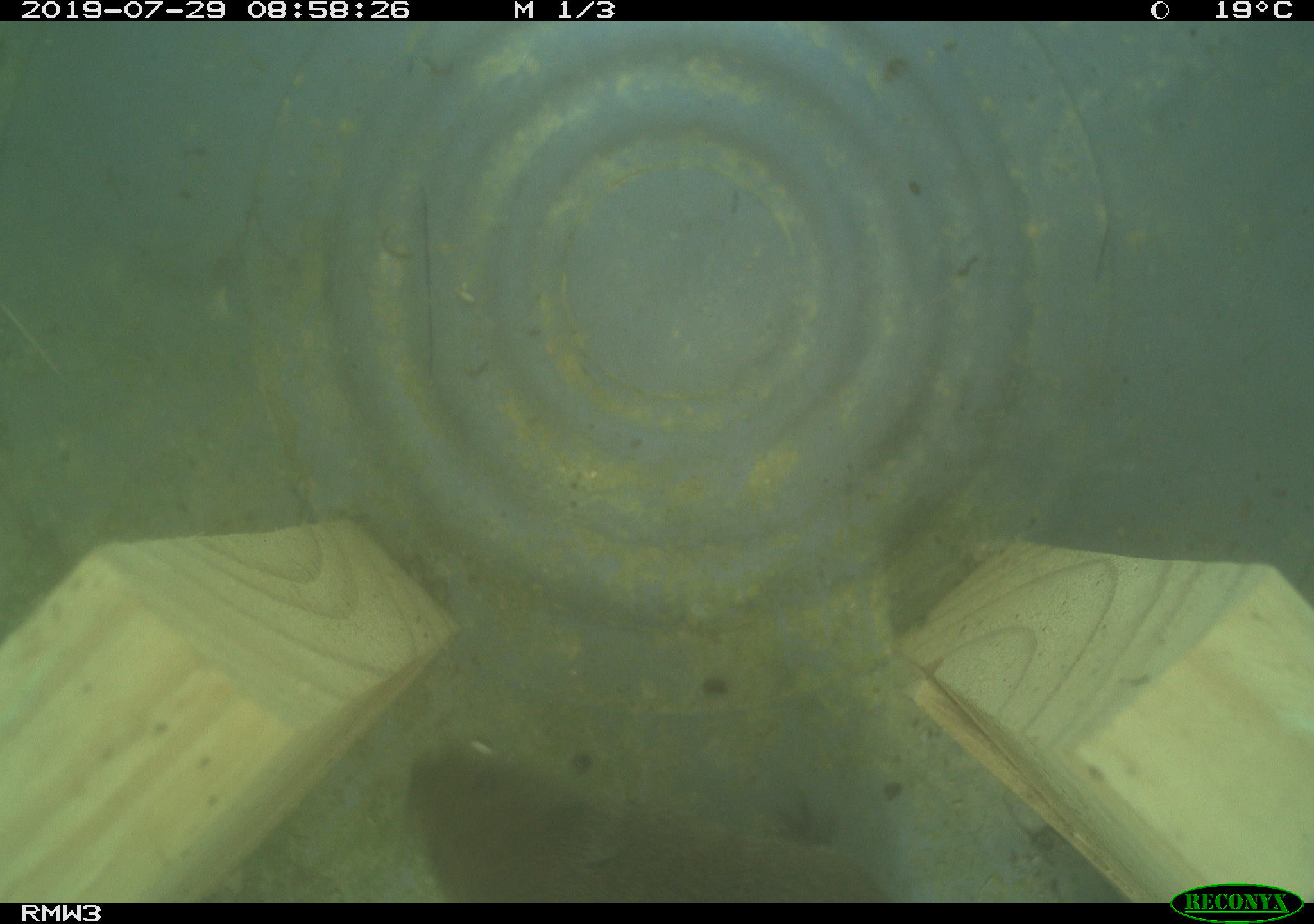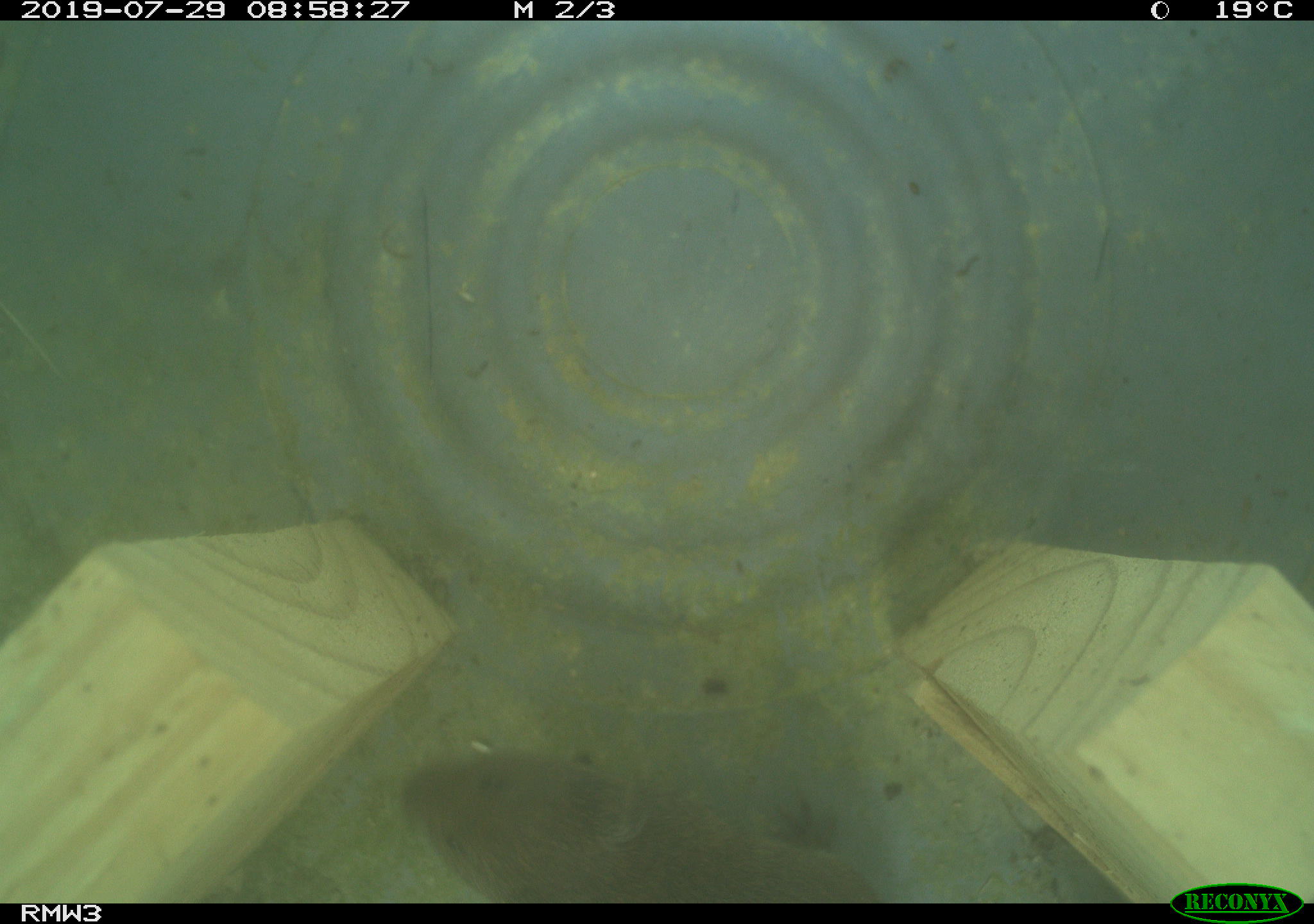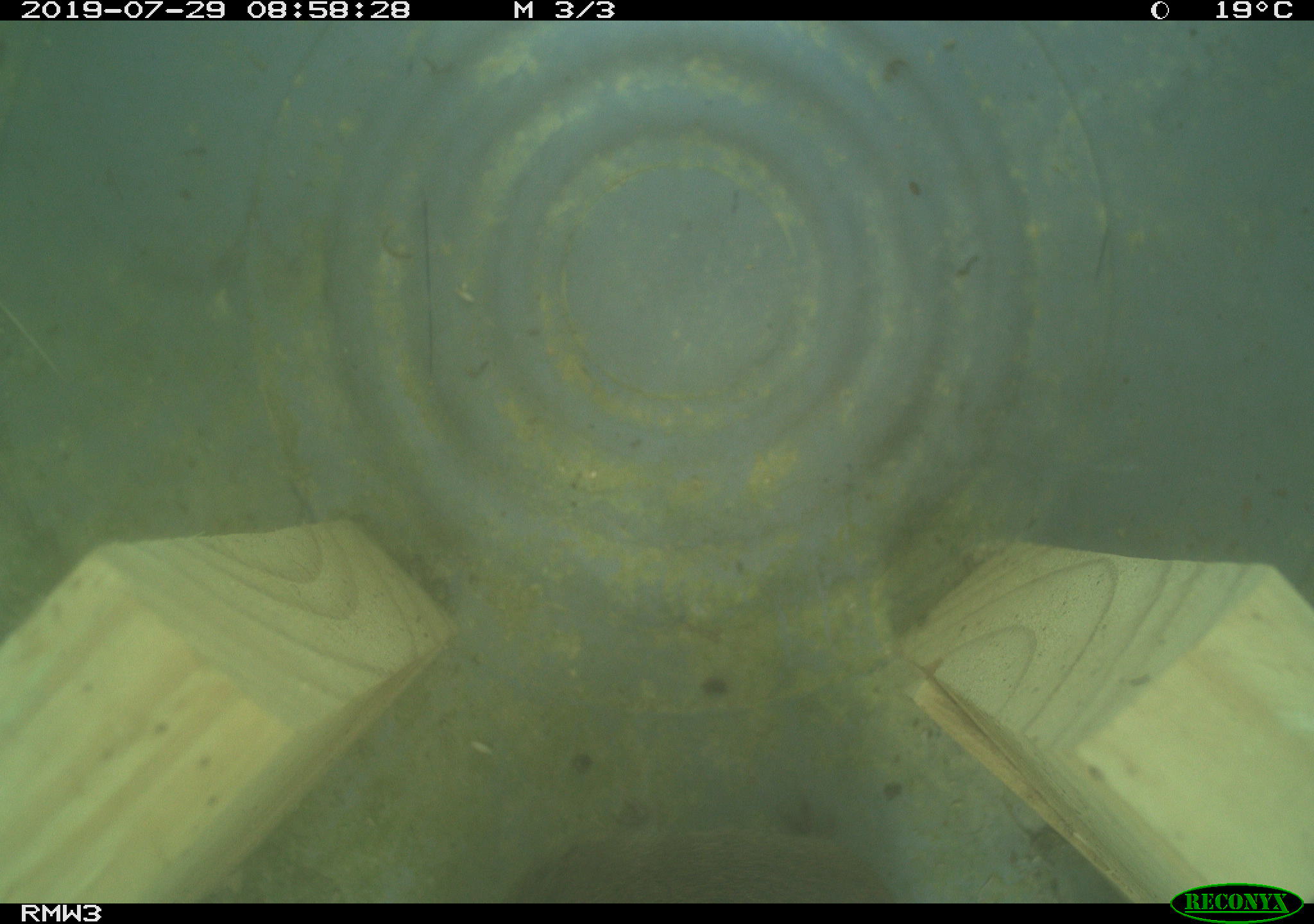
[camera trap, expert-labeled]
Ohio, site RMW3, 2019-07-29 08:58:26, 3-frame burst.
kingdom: Animalia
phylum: Chordata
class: Mammalia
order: Rodentia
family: Cricetidae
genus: Microtus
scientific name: Microtus pennsylvanicus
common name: meadow vole